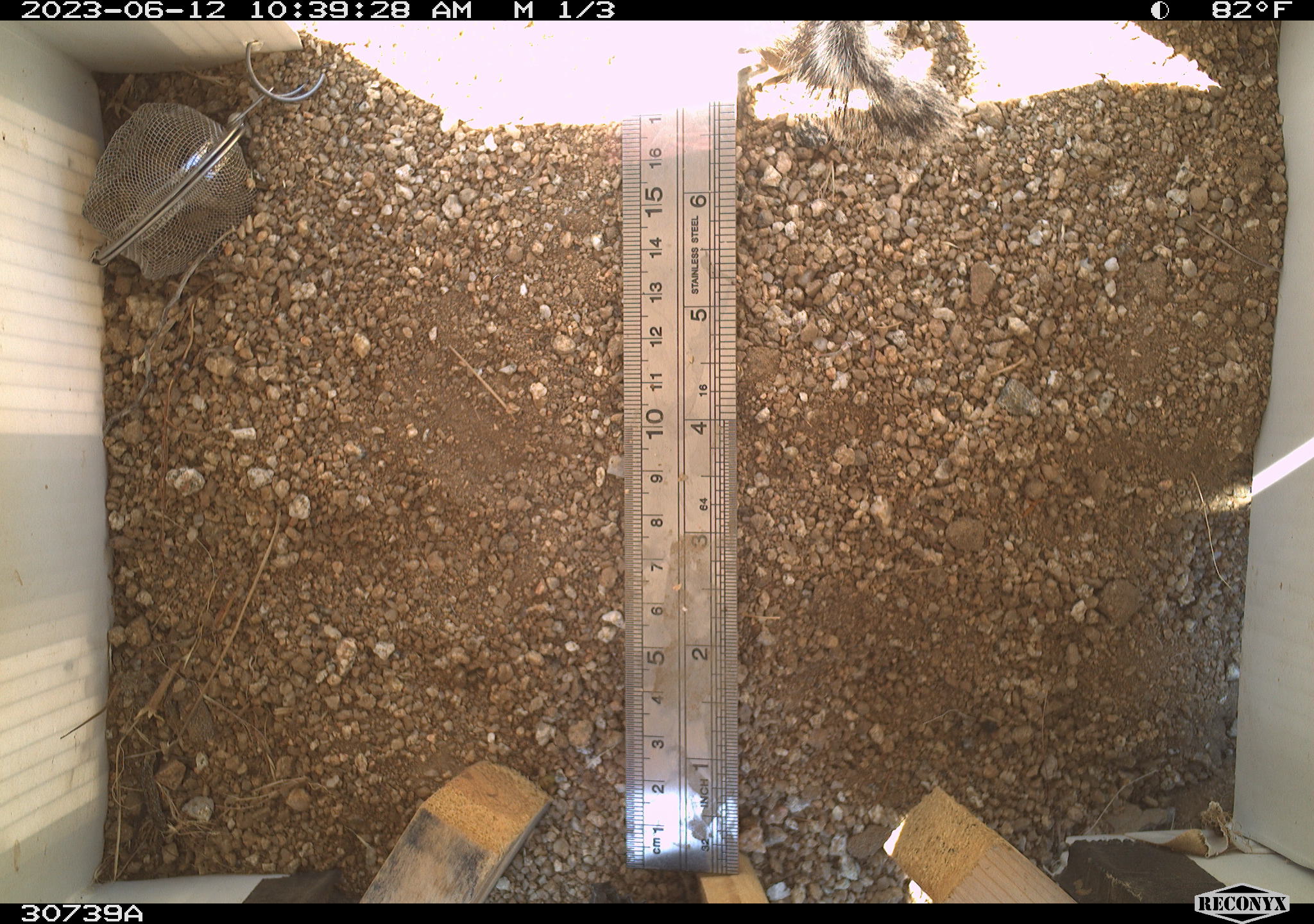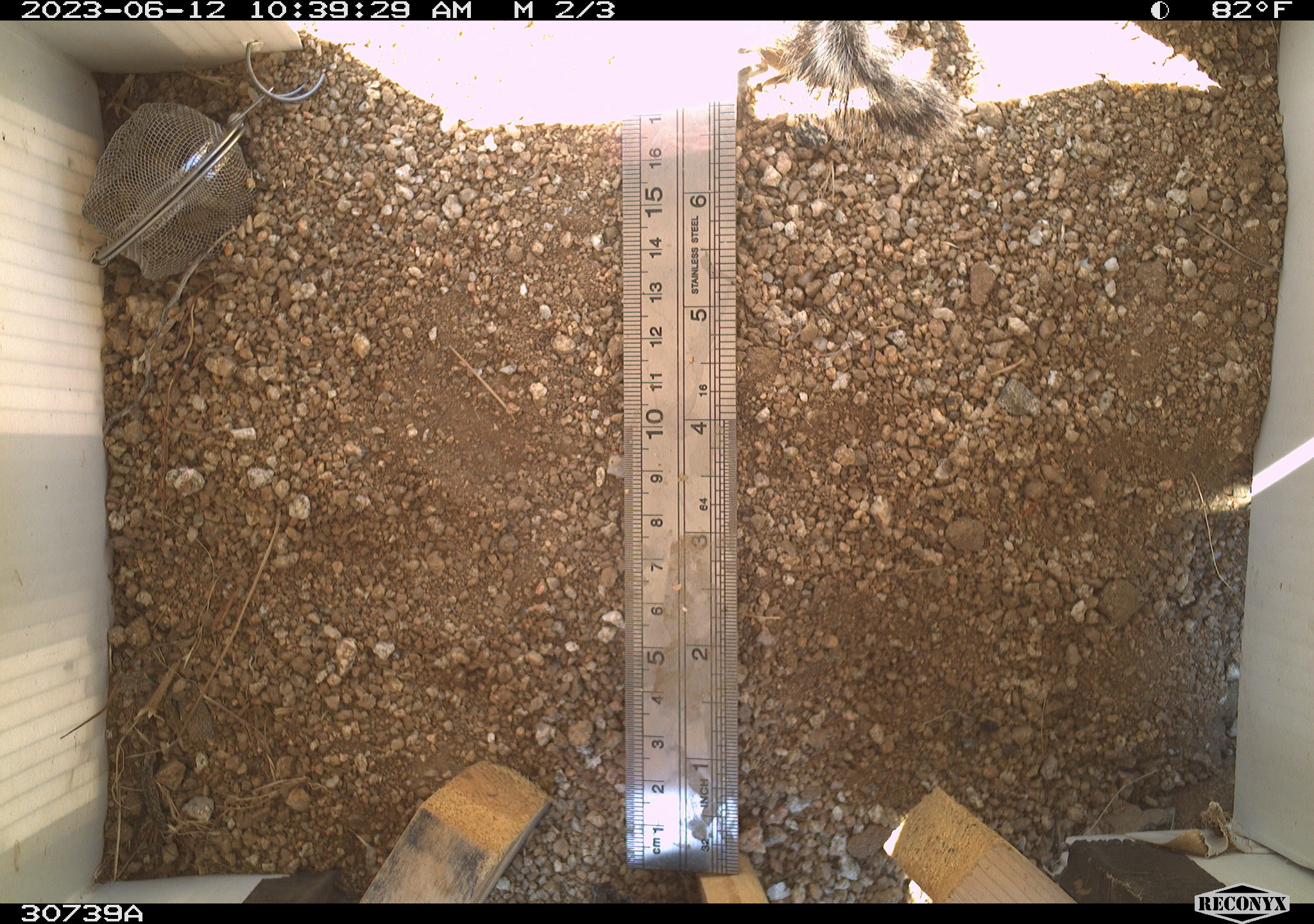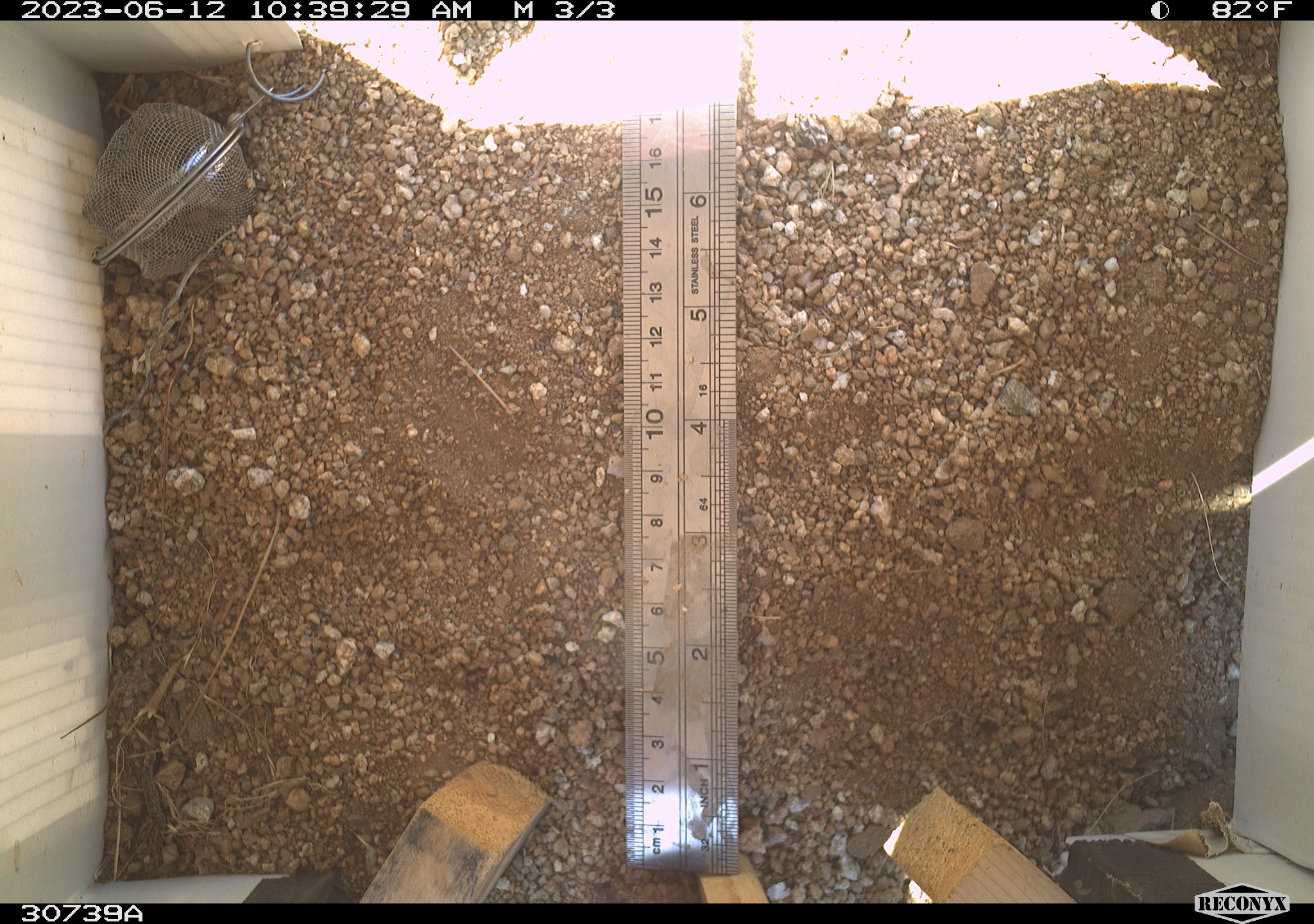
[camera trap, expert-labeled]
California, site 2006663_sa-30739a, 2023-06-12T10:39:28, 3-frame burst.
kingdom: Animalia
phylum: Chordata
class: Mammalia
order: Rodentia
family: Sciuridae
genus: Ammospermophilus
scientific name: Ammospermophilus leucurus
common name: white-tailed antelope squirrel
White-tailed antelope squirrel (Ammospermophilus leucurus).